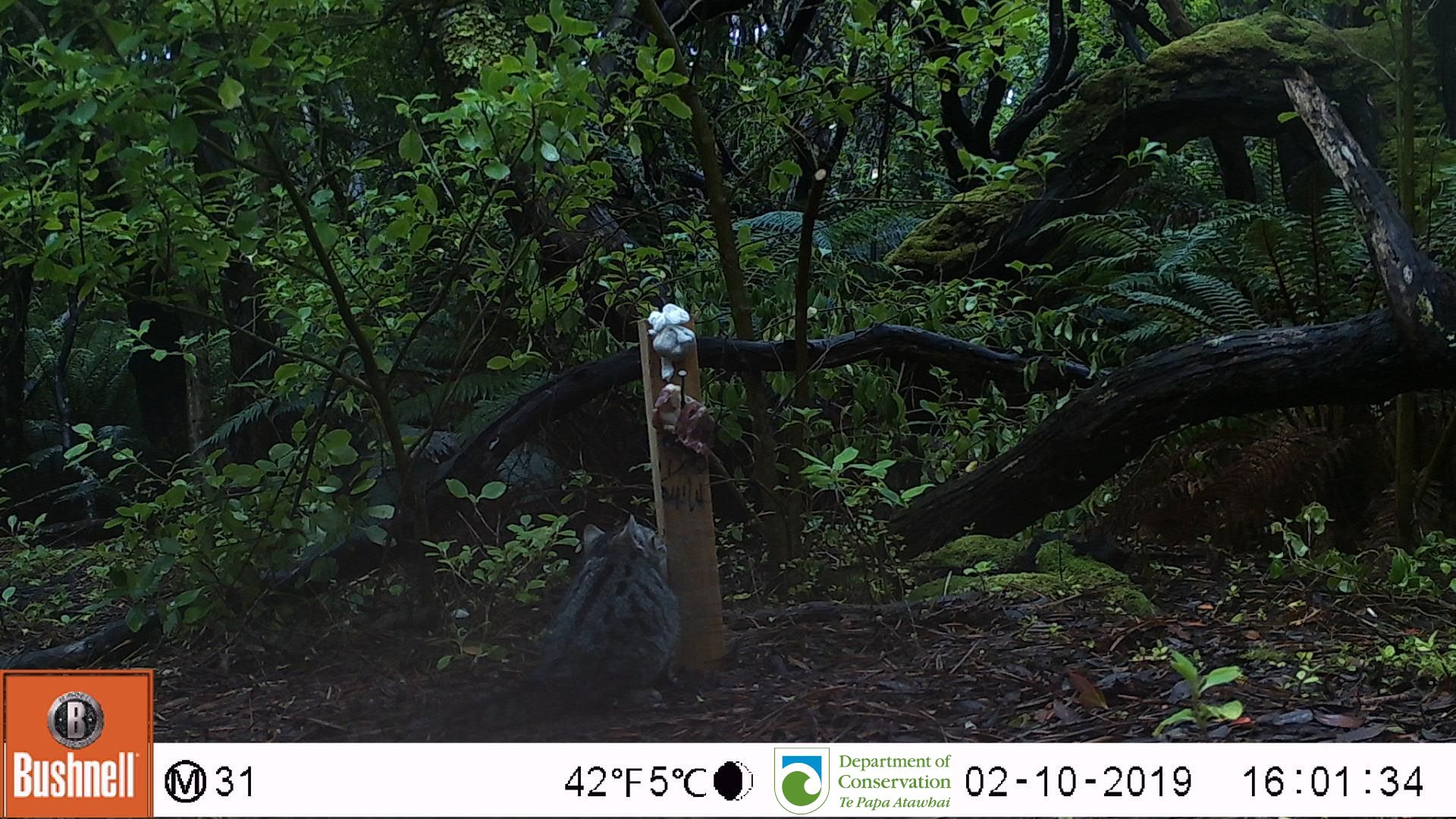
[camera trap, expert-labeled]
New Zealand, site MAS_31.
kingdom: Animalia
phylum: Chordata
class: Mammalia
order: Carnivora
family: Felidae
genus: Felis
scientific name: Felis catus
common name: domestic cat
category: cat